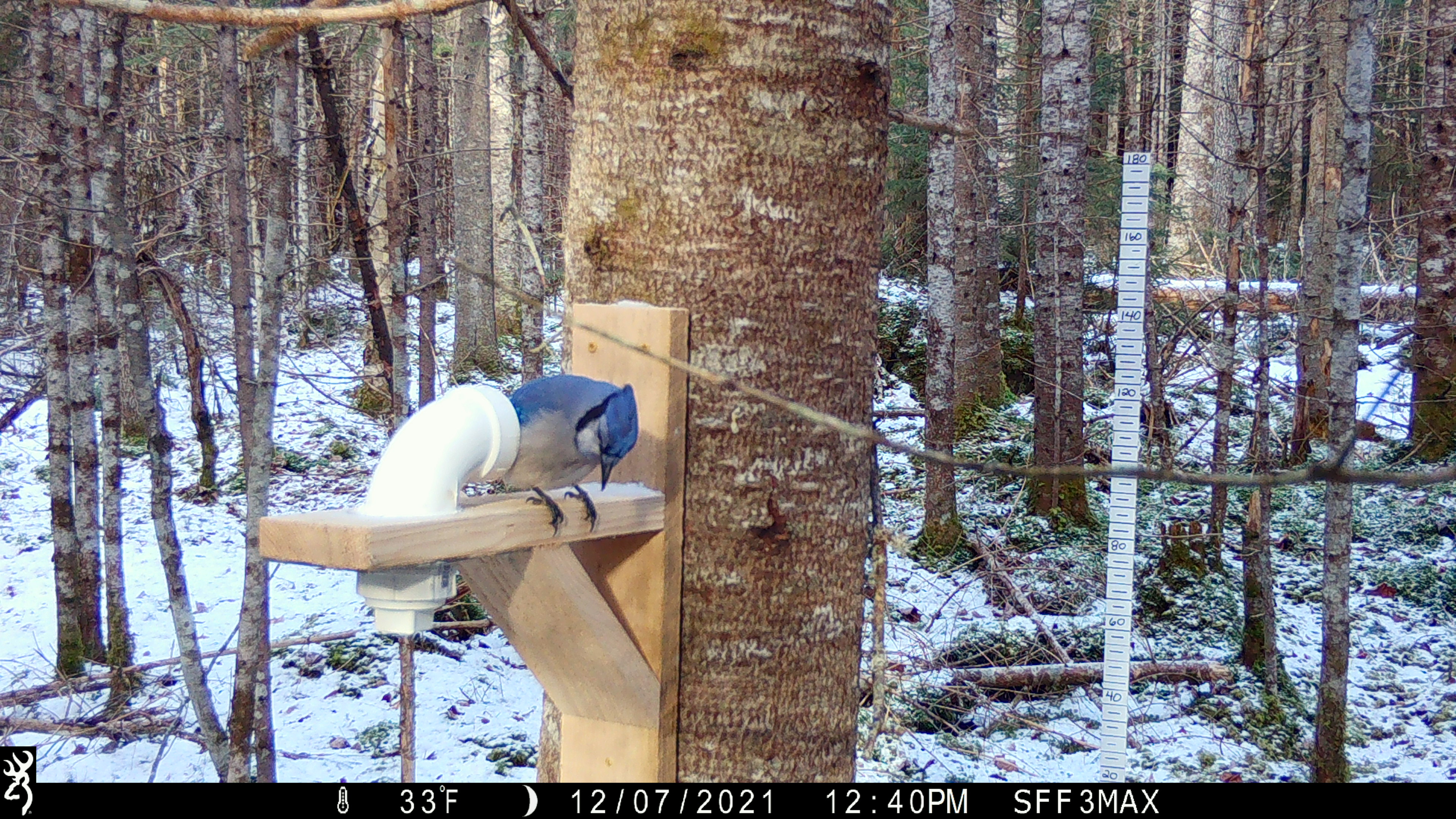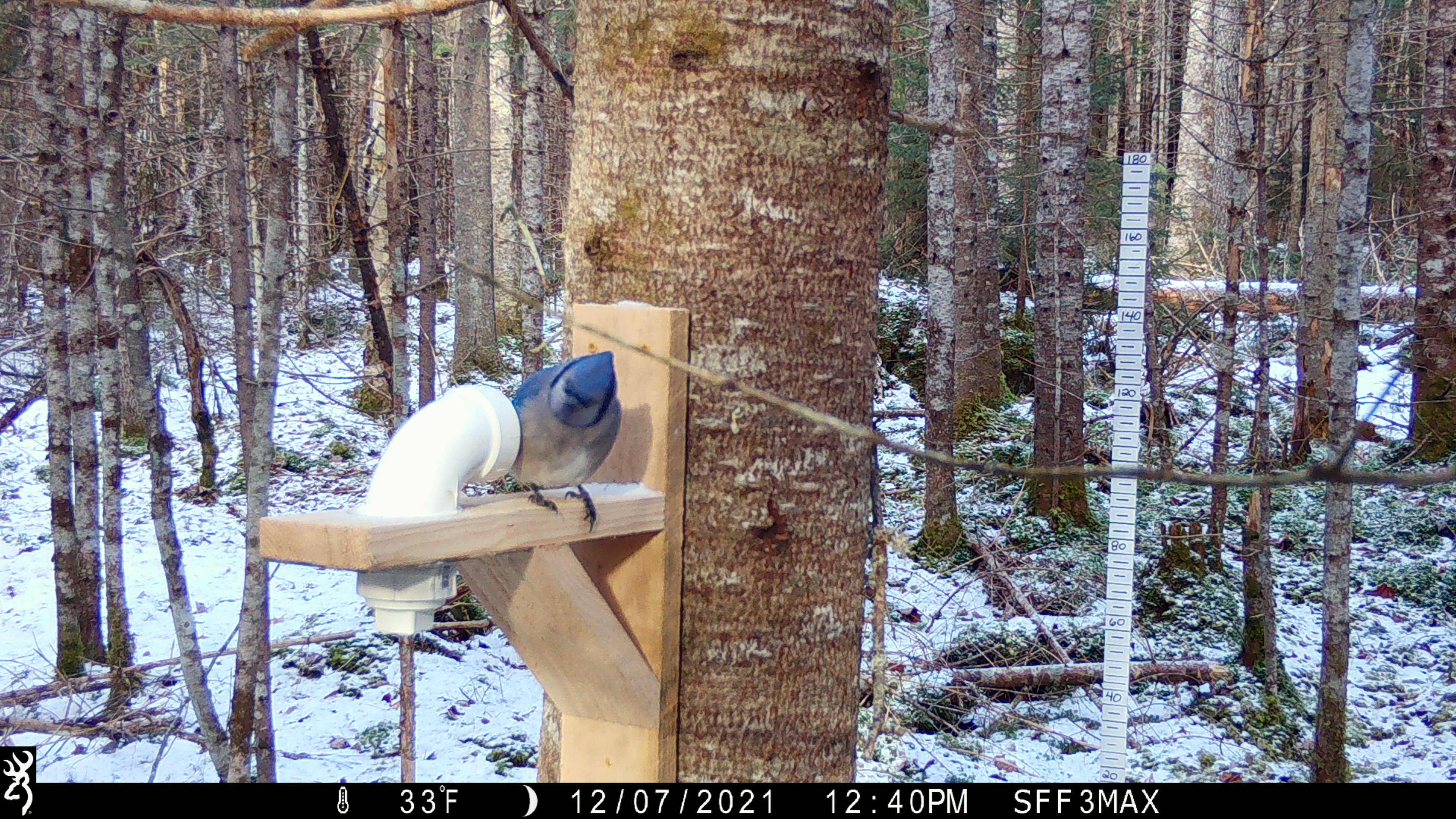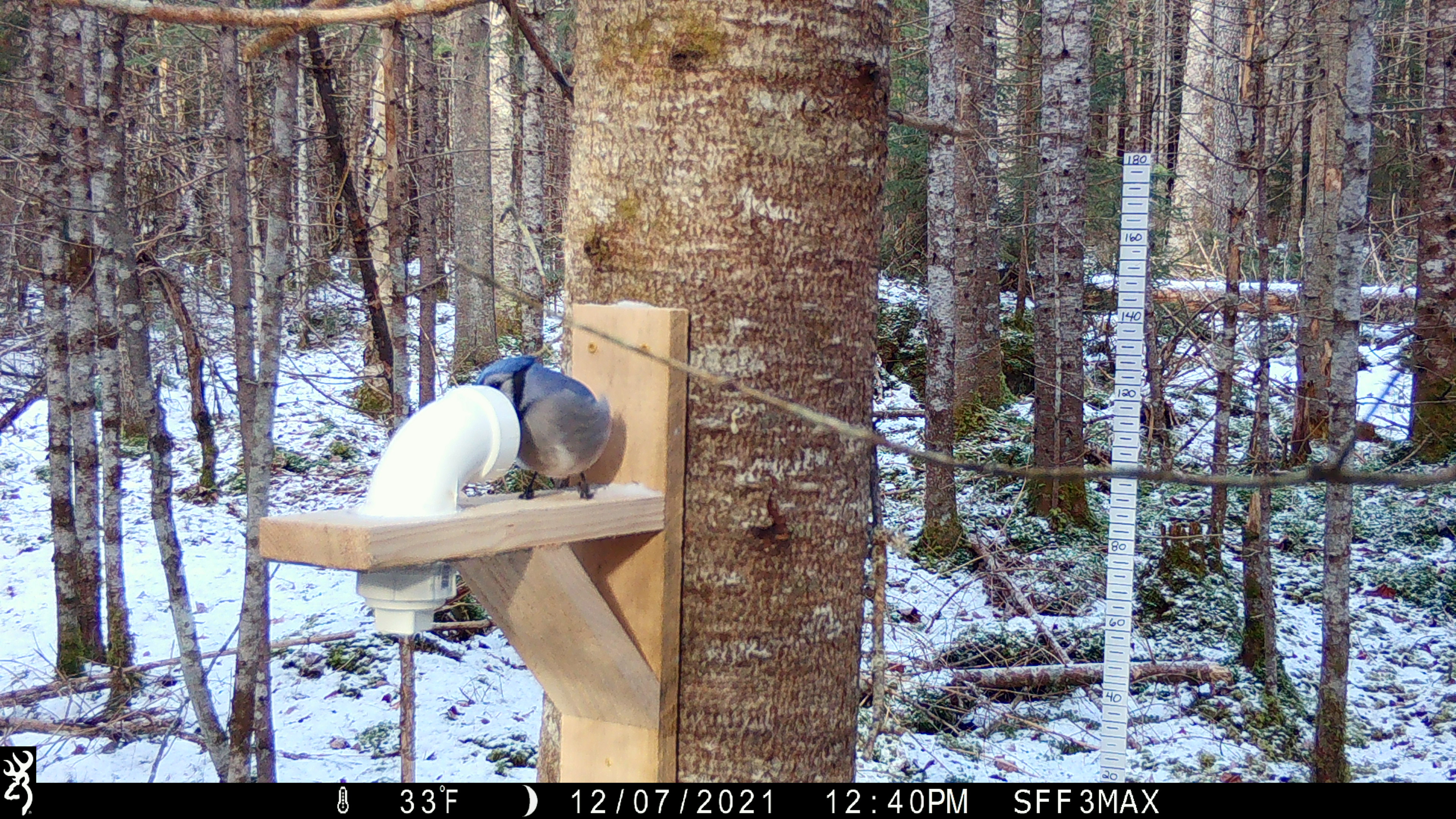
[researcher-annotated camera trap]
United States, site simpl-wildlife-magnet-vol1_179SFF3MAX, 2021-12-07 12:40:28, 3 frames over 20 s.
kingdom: Animalia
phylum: Chordata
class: Aves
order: Passeriformes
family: Corvidae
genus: Cyanocitta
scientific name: Cyanocitta cristata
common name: blue jay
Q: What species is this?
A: Blue jay (Cyanocitta cristata).